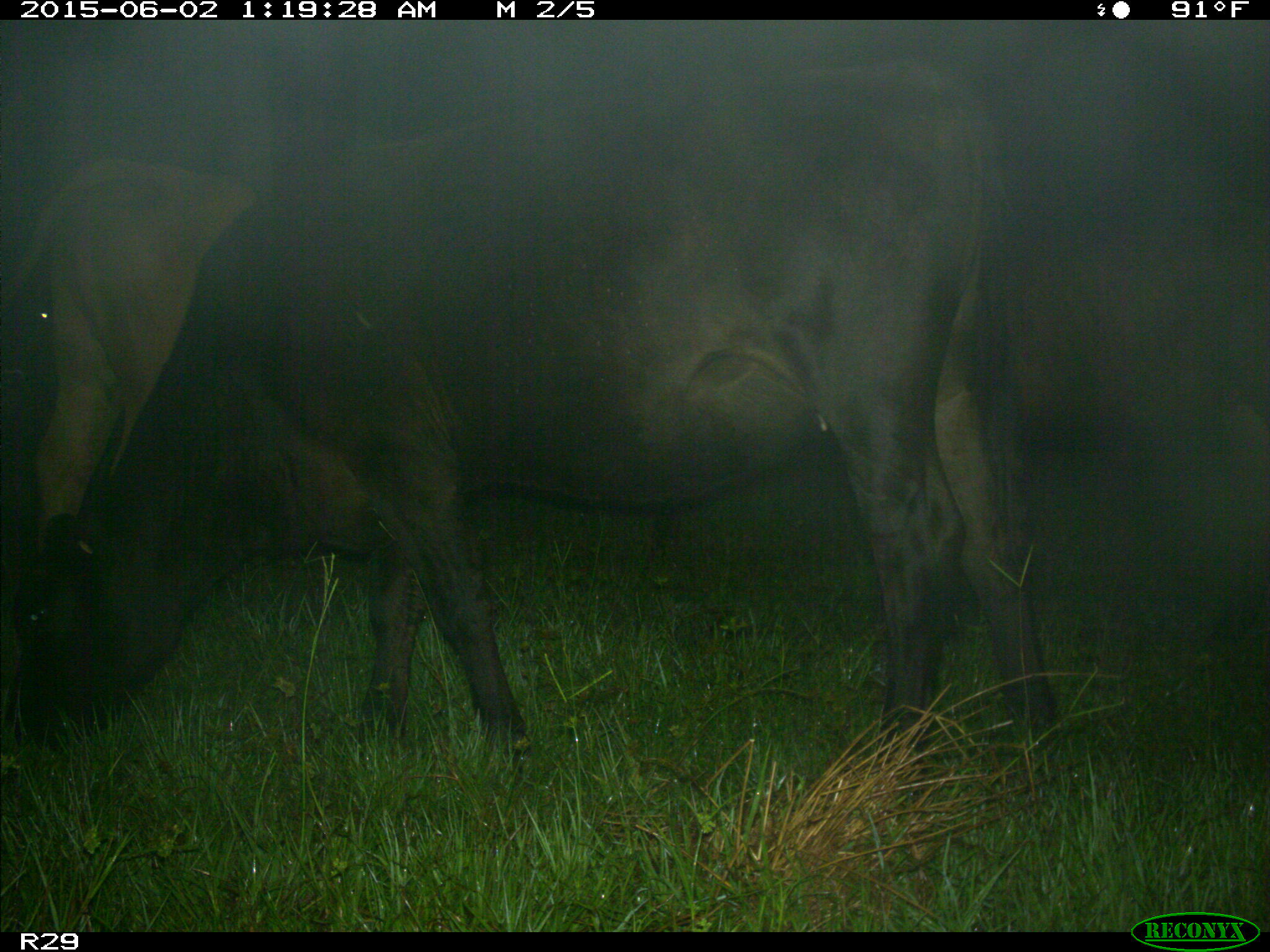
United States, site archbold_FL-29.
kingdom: Animalia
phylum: Chordata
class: Mammalia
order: Artiodactyla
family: Bovidae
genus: Bos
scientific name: Bos taurus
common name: domestic cow